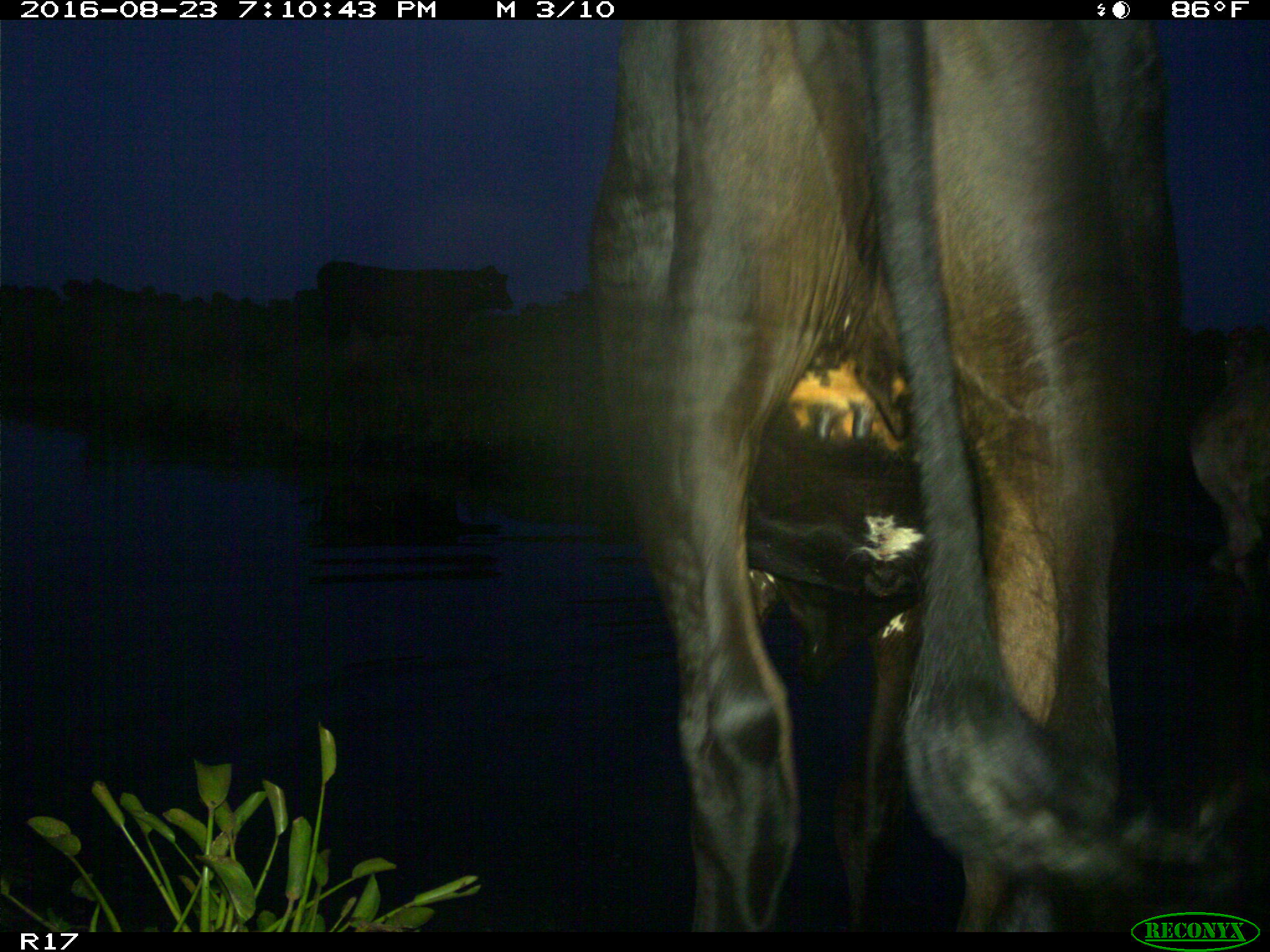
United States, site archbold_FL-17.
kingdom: Animalia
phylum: Chordata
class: Mammalia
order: Artiodactyla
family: Bovidae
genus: Bos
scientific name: Bos taurus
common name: domestic cow